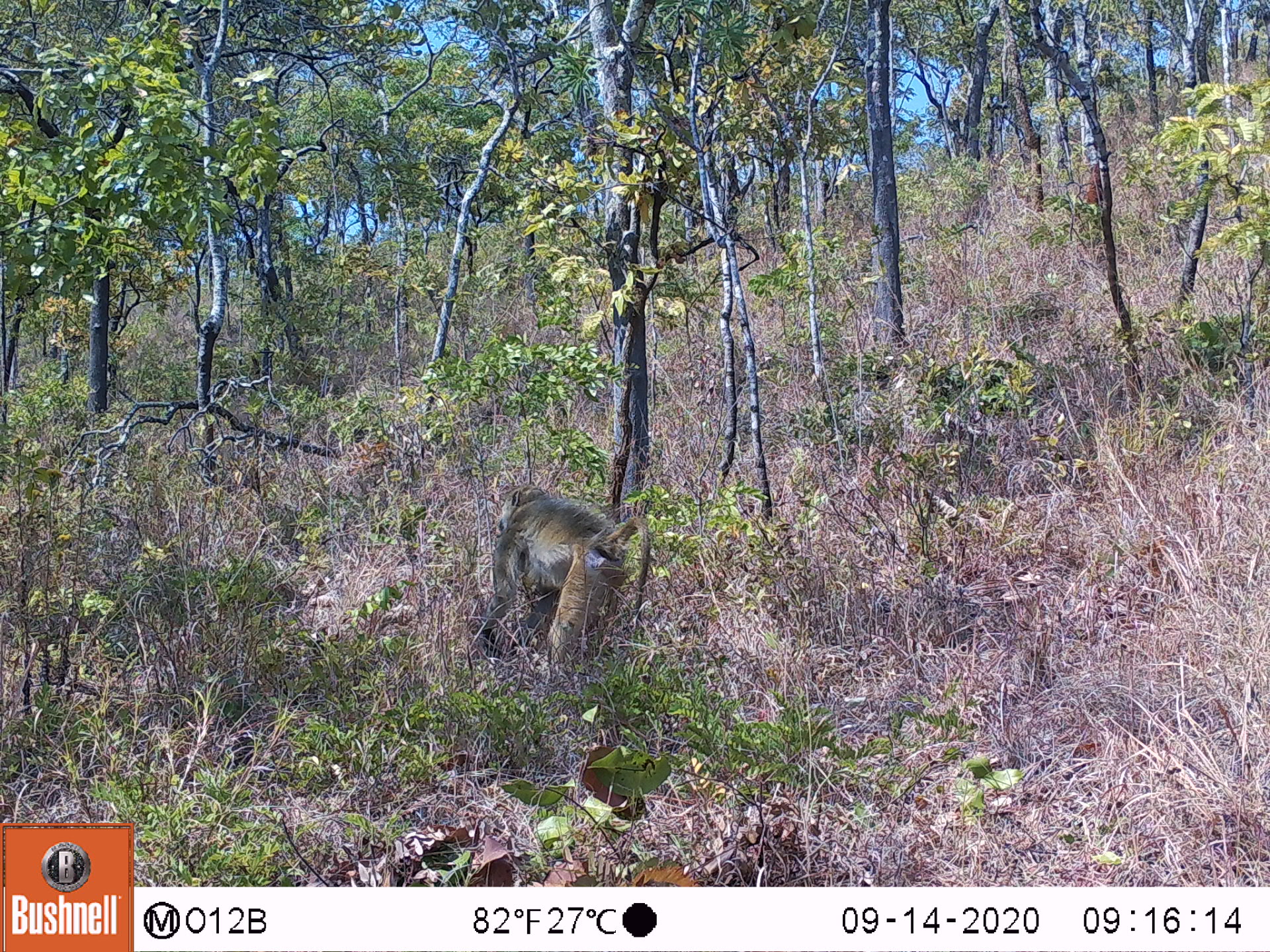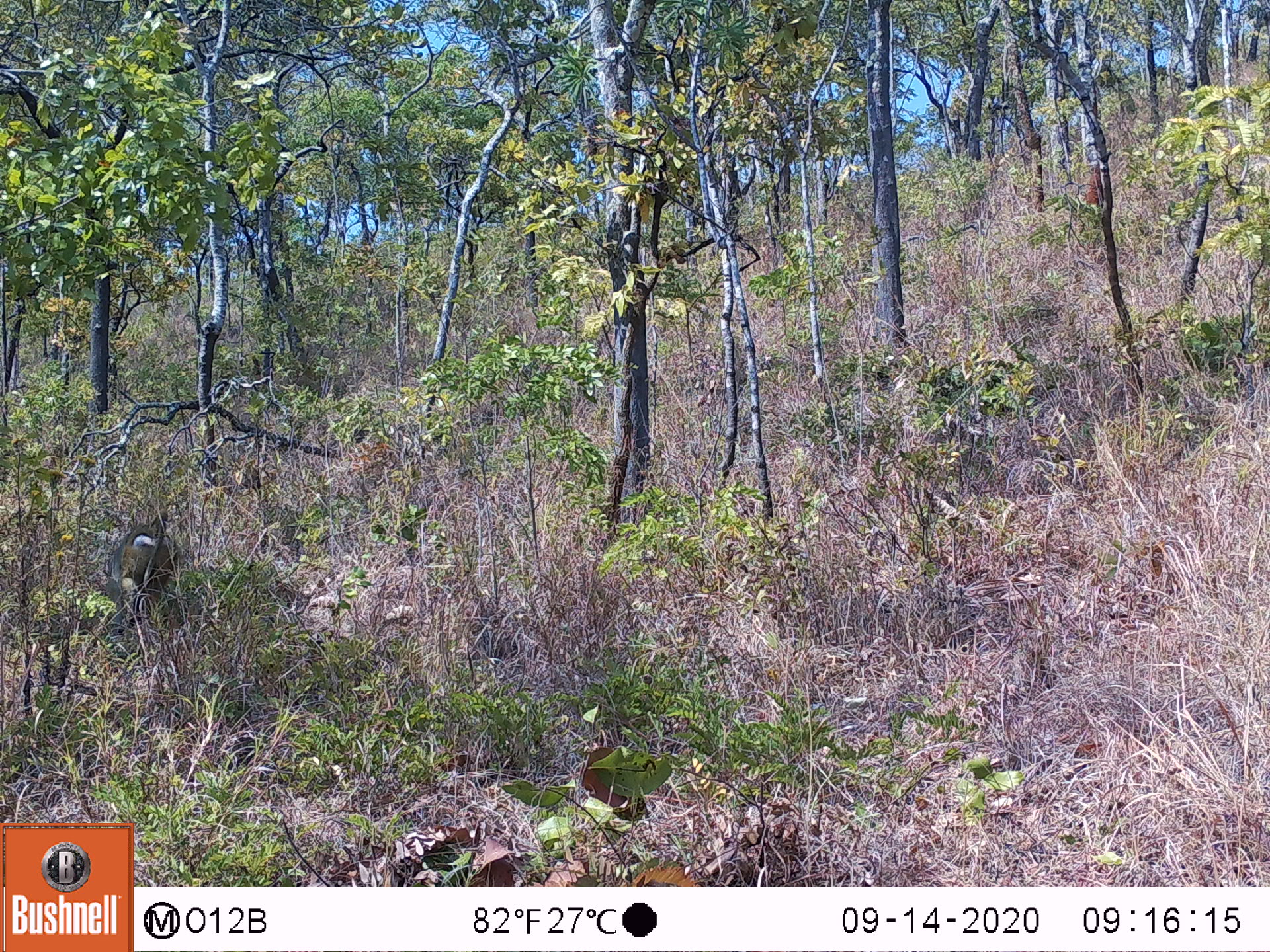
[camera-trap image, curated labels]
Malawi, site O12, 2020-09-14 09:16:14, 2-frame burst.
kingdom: Animalia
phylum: Chordata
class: Mammalia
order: Primates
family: Cercopithecidae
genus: Papio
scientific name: Papio cynocephalus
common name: yellow baboon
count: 1